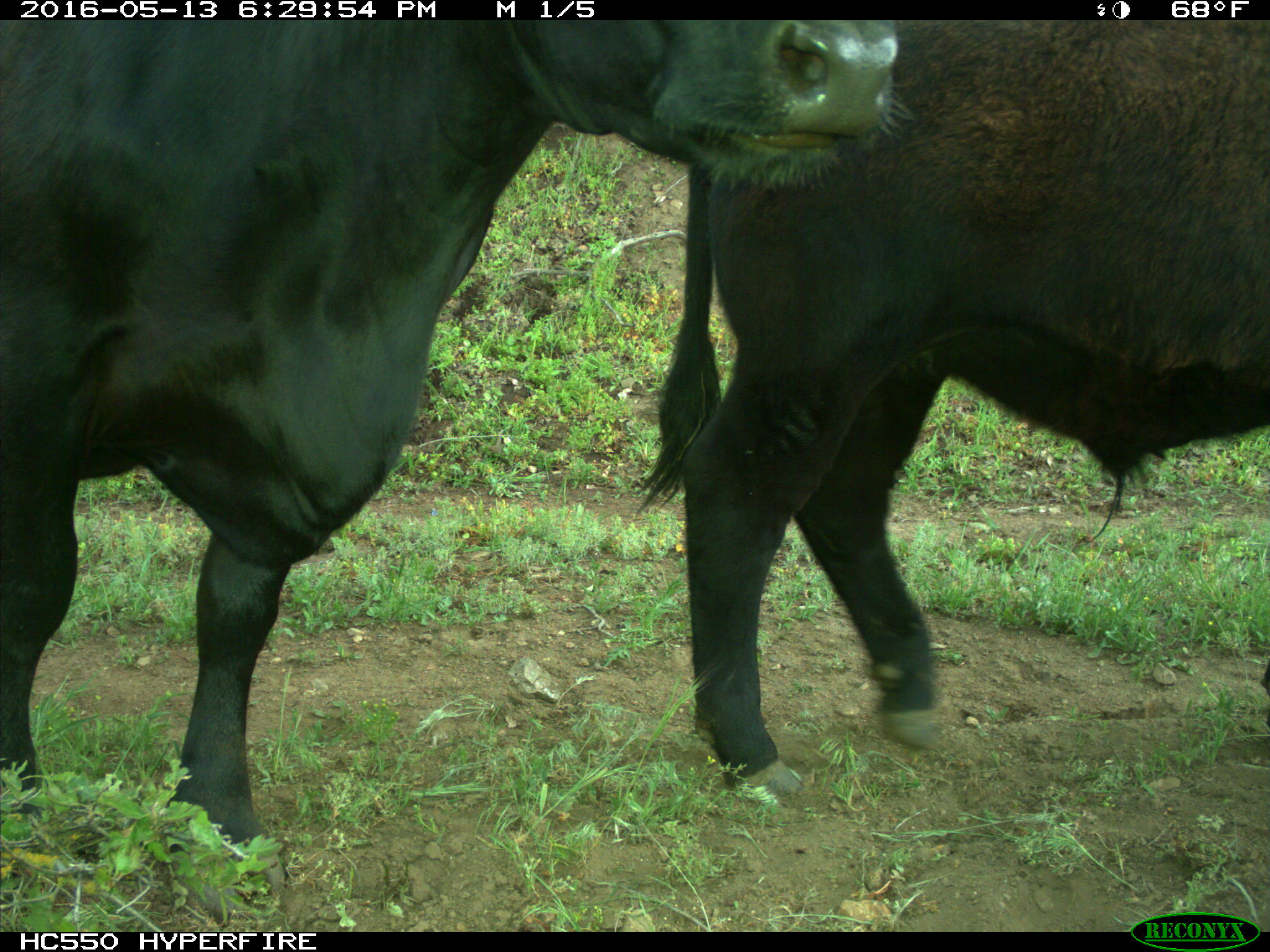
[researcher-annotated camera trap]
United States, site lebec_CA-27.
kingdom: Animalia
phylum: Chordata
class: Mammalia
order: Artiodactyla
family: Bovidae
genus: Bos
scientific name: Bos taurus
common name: domestic cow